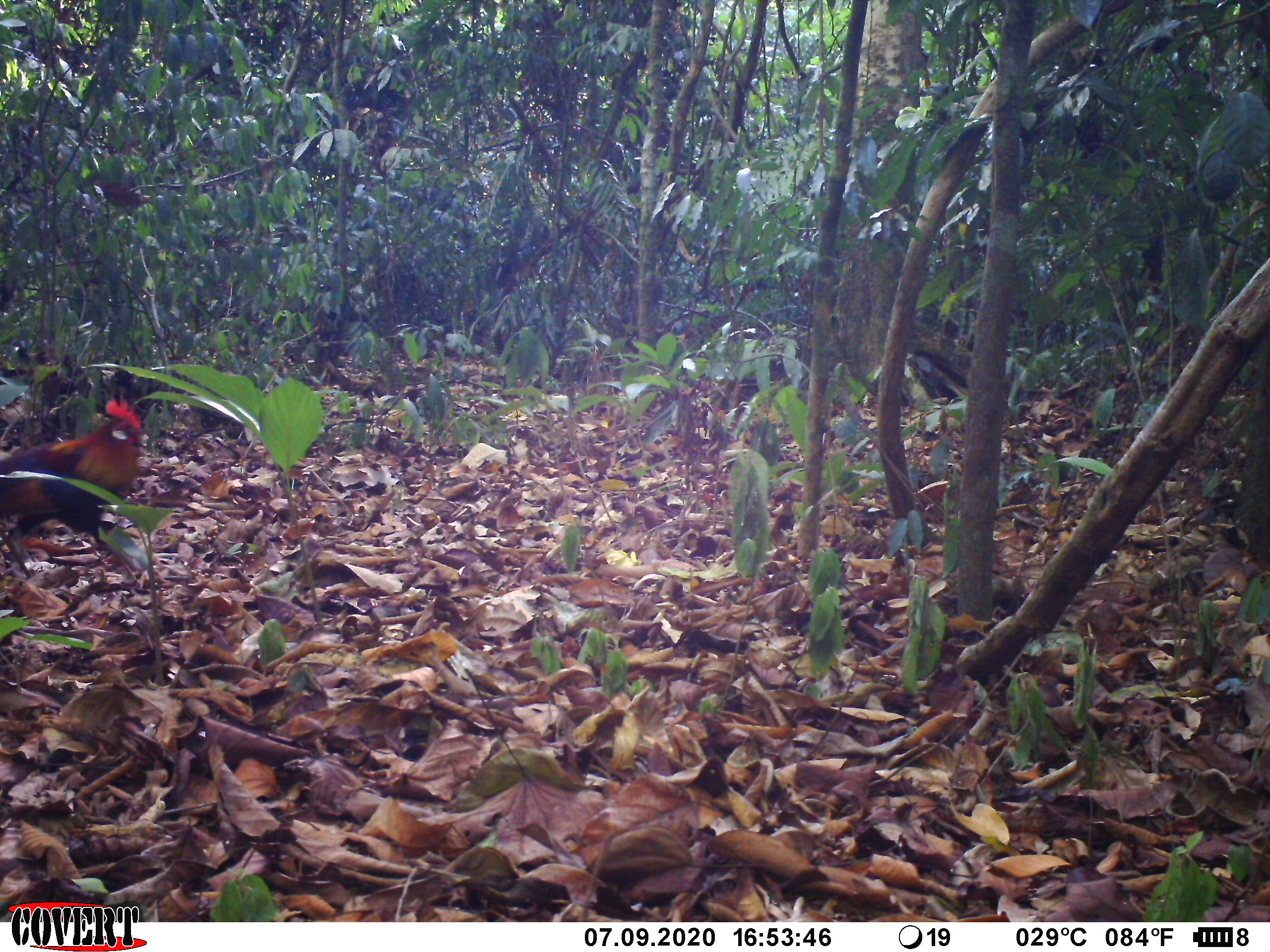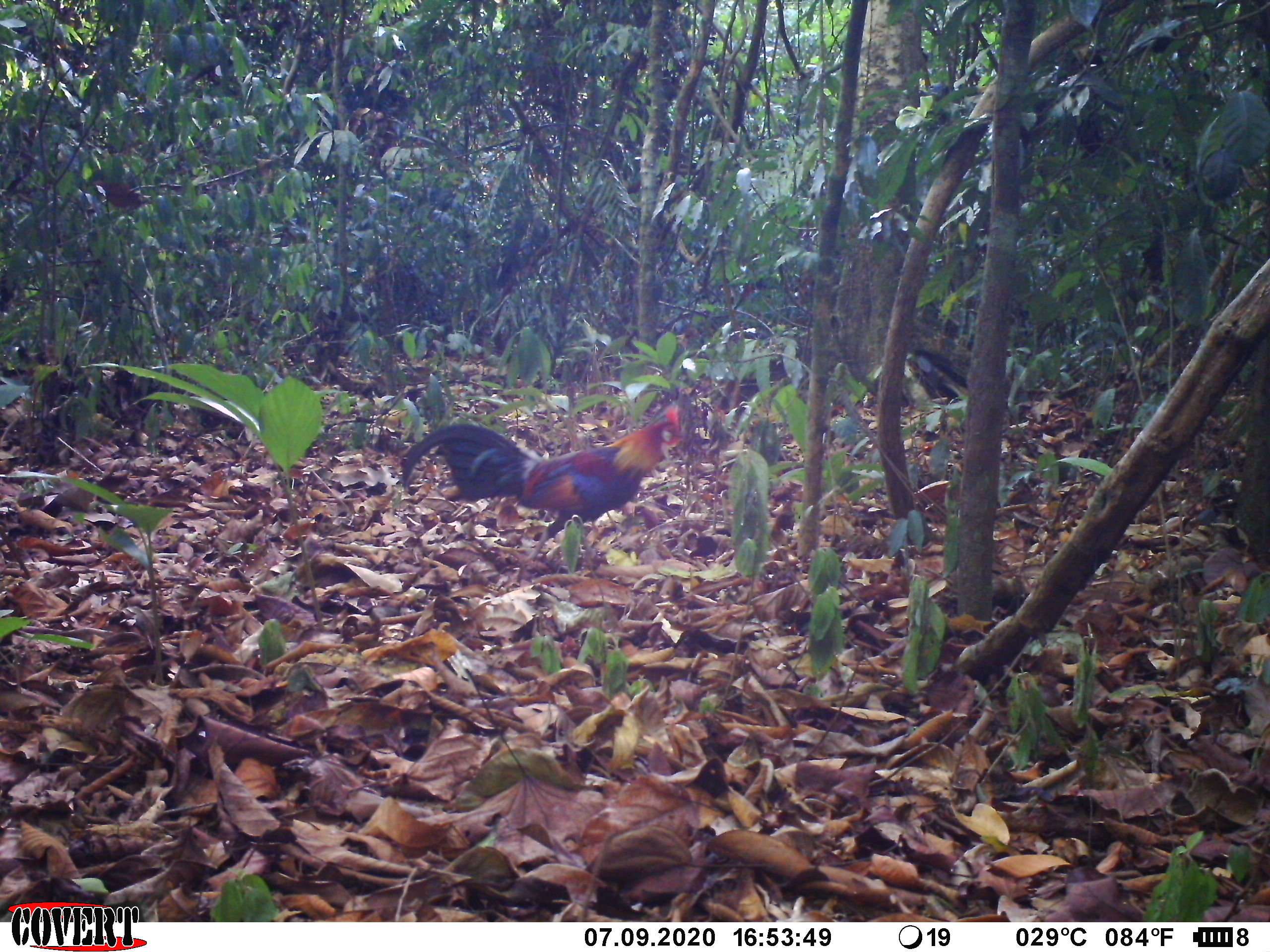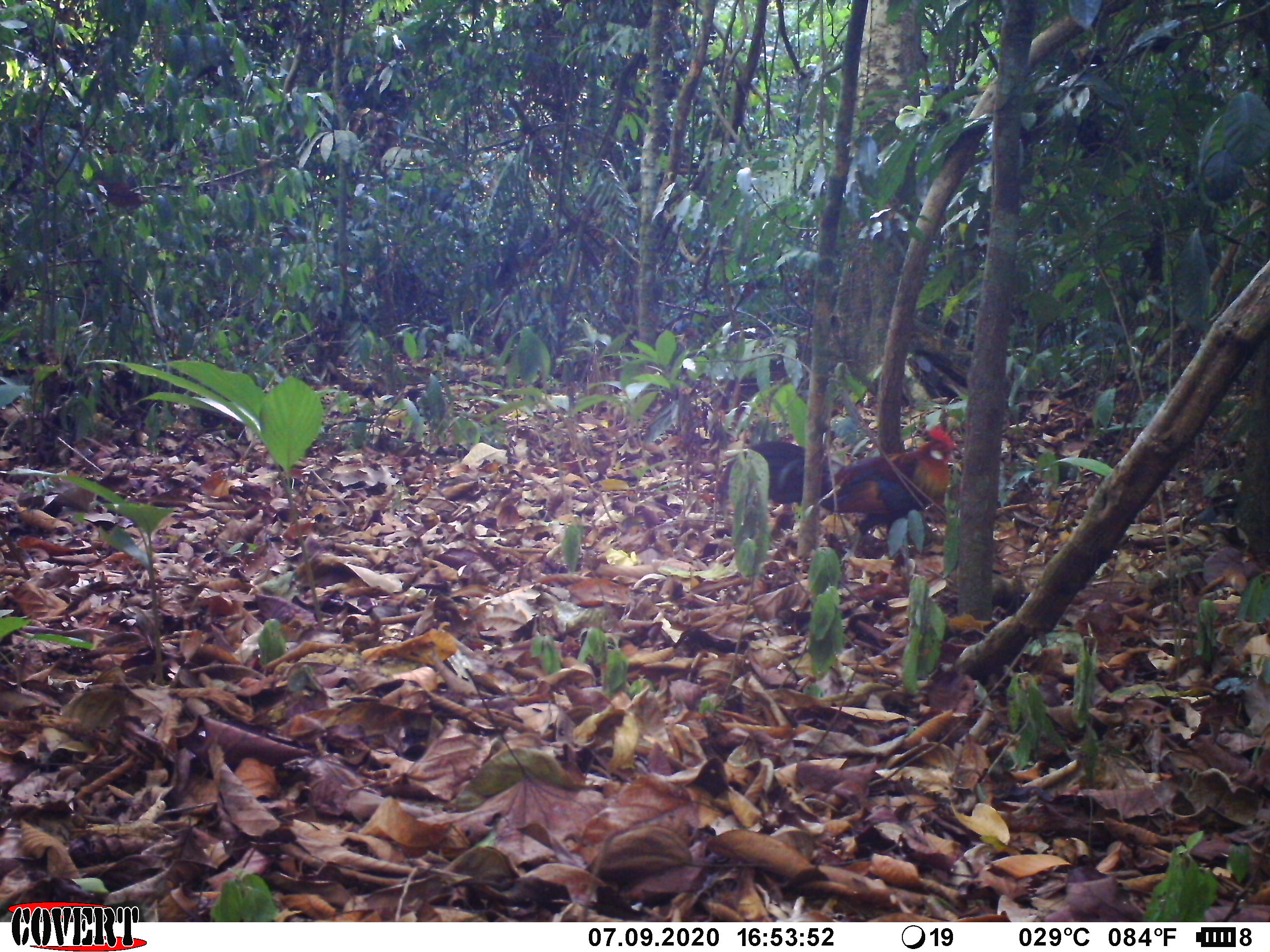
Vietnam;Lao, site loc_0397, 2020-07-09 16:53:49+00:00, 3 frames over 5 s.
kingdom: Animalia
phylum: Chordata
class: Aves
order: Galliformes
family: Phasianidae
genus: Gallus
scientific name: Gallus gallus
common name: red junglefowl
Red junglefowl (Gallus gallus). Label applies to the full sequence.